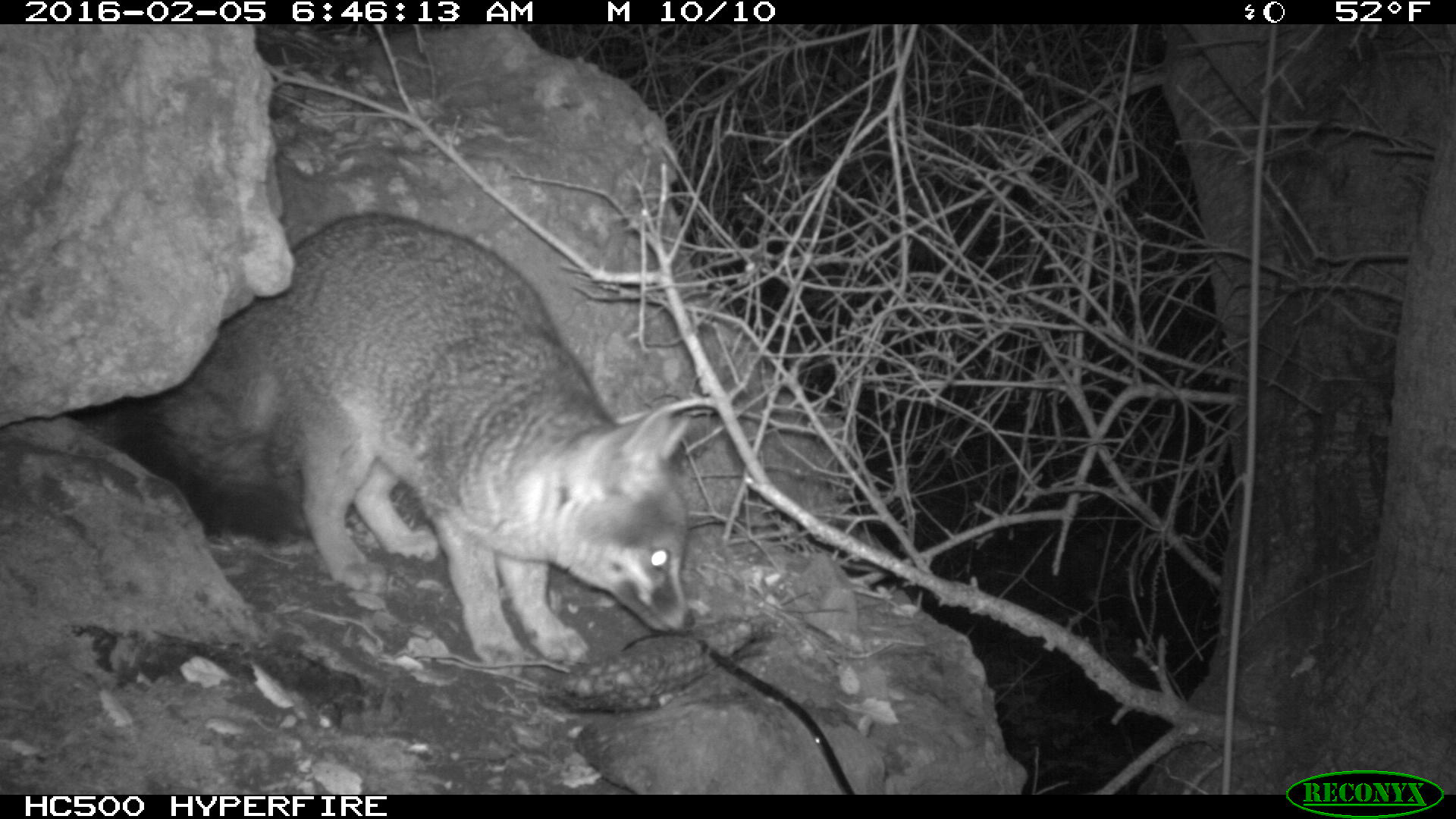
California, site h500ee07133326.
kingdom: Animalia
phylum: Chordata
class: Mammalia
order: Carnivora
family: Canidae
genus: Urocyon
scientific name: Urocyon littoralis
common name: island fox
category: fox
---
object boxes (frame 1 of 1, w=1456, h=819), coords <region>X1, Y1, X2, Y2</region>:
fox: <region>121, 210, 701, 667</region>